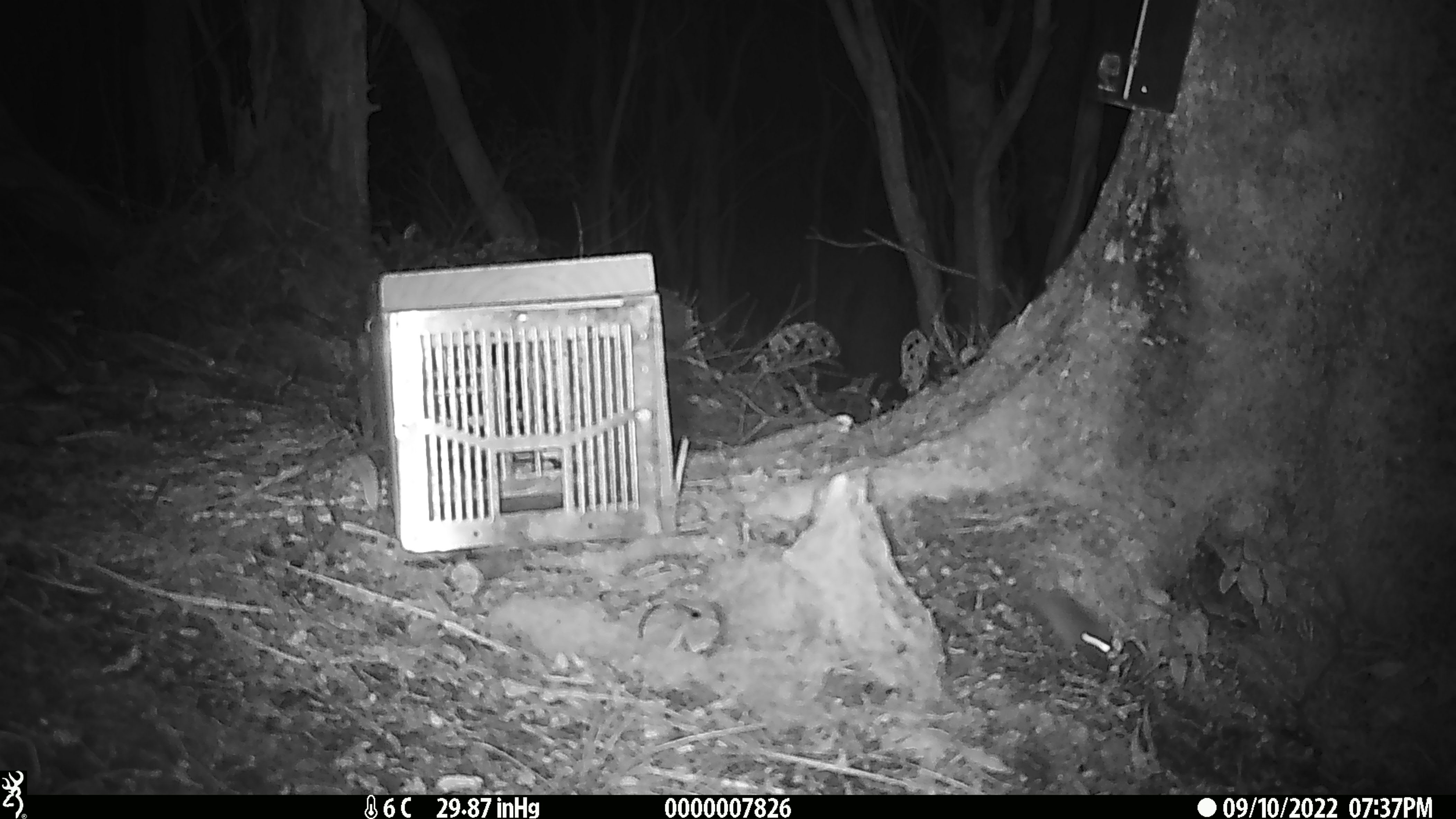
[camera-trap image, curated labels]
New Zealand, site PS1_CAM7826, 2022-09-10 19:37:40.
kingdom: Animalia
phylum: Chordata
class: Mammalia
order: Rodentia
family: Muridae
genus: Mus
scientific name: Mus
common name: mouse